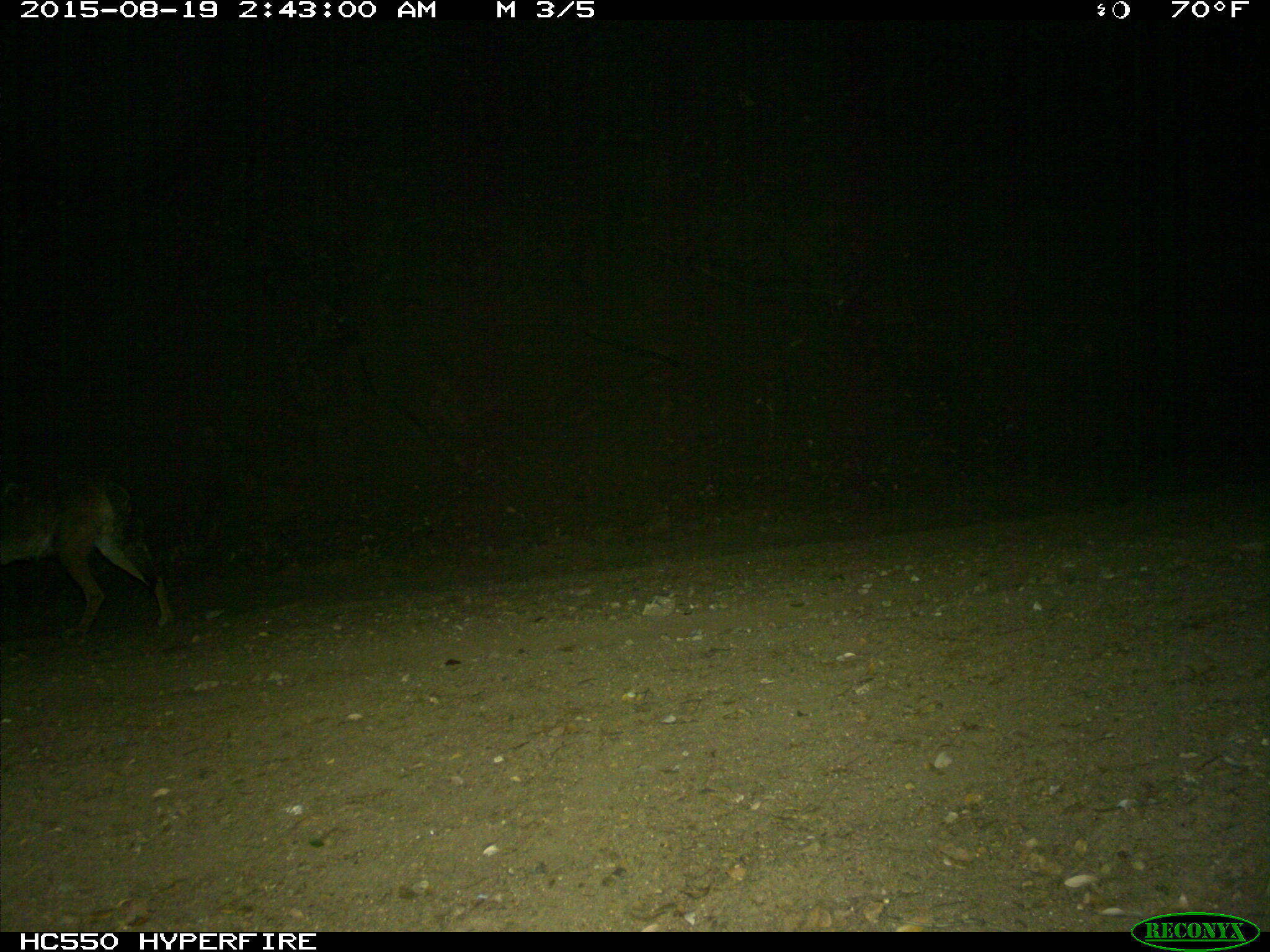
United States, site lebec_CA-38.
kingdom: Animalia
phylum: Chordata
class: Mammalia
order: Carnivora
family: Canidae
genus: Canis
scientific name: Canis latrans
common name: coyote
Canis latrans (coyote).